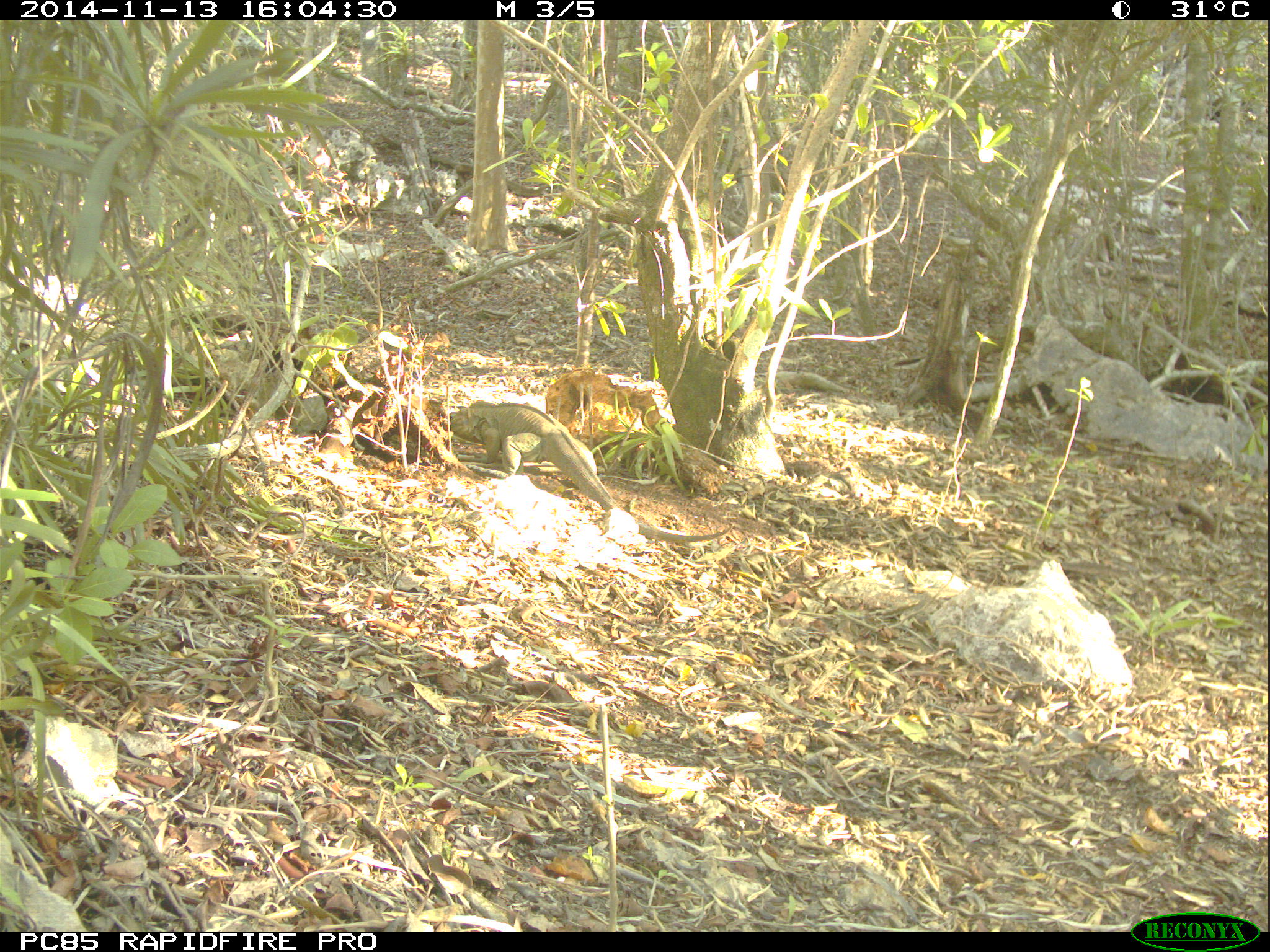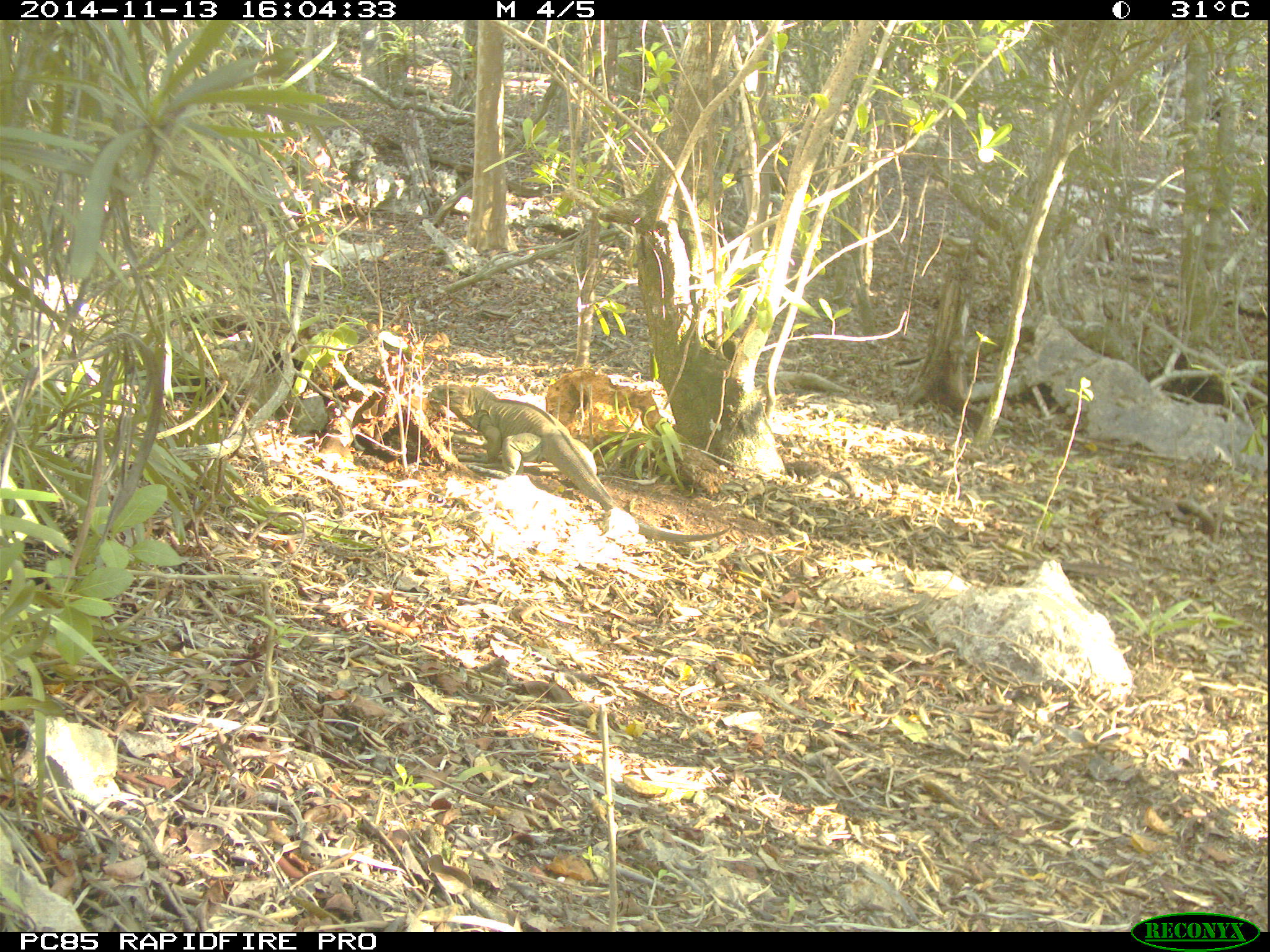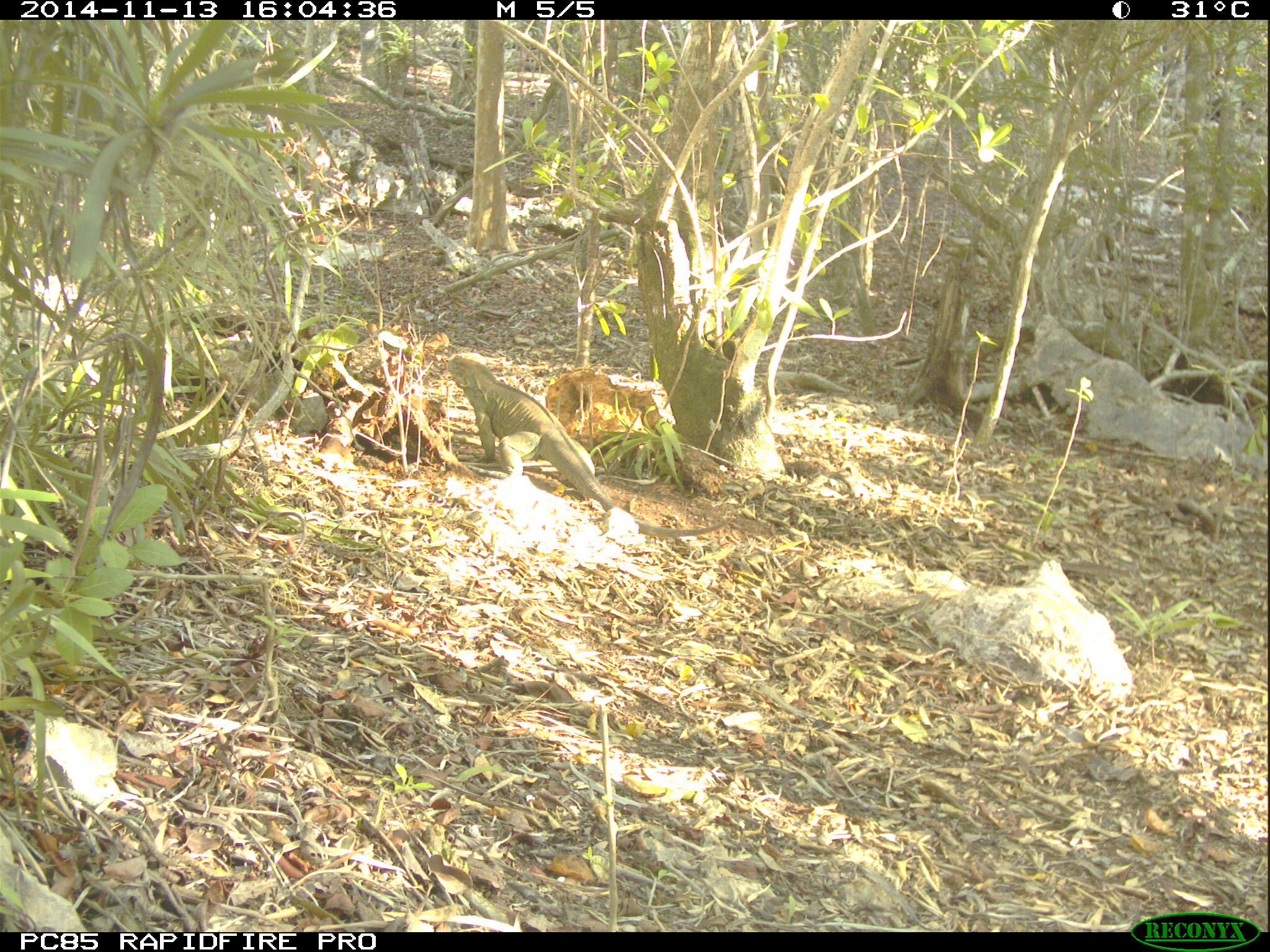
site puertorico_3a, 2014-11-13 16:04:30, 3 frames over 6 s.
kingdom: Animalia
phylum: Chordata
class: Reptilia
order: Squamata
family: Iguanidae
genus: Iguana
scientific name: Iguana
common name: typical iguanas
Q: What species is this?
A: Iguana (typical iguanas).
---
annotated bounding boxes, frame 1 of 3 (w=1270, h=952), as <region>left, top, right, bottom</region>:
iguana: <region>442, 396, 742, 560</region>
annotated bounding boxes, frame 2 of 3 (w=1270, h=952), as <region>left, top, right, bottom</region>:
iguana: <region>440, 381, 723, 553</region>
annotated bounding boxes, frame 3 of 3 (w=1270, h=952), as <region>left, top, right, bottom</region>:
iguana: <region>440, 355, 725, 545</region>